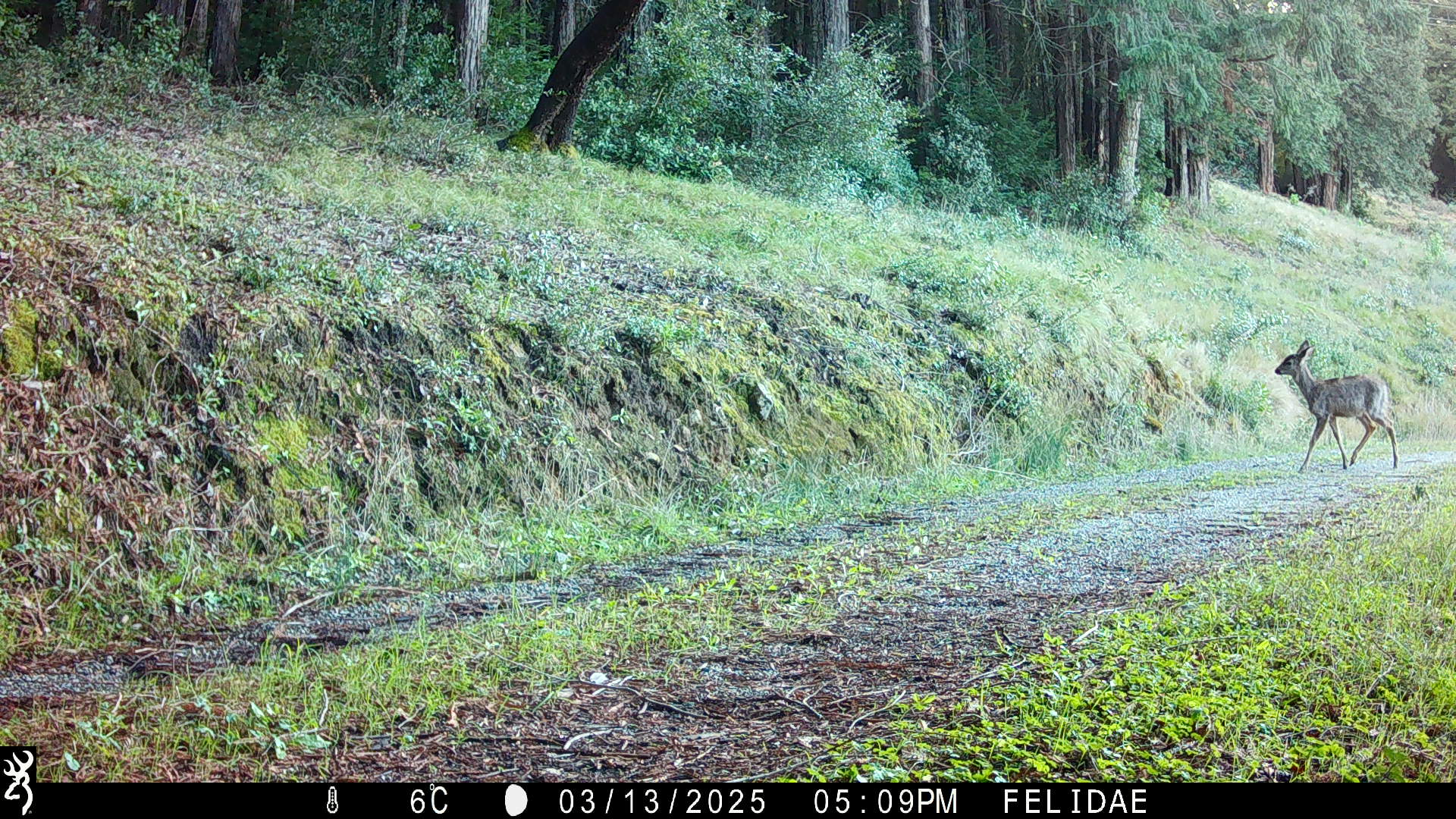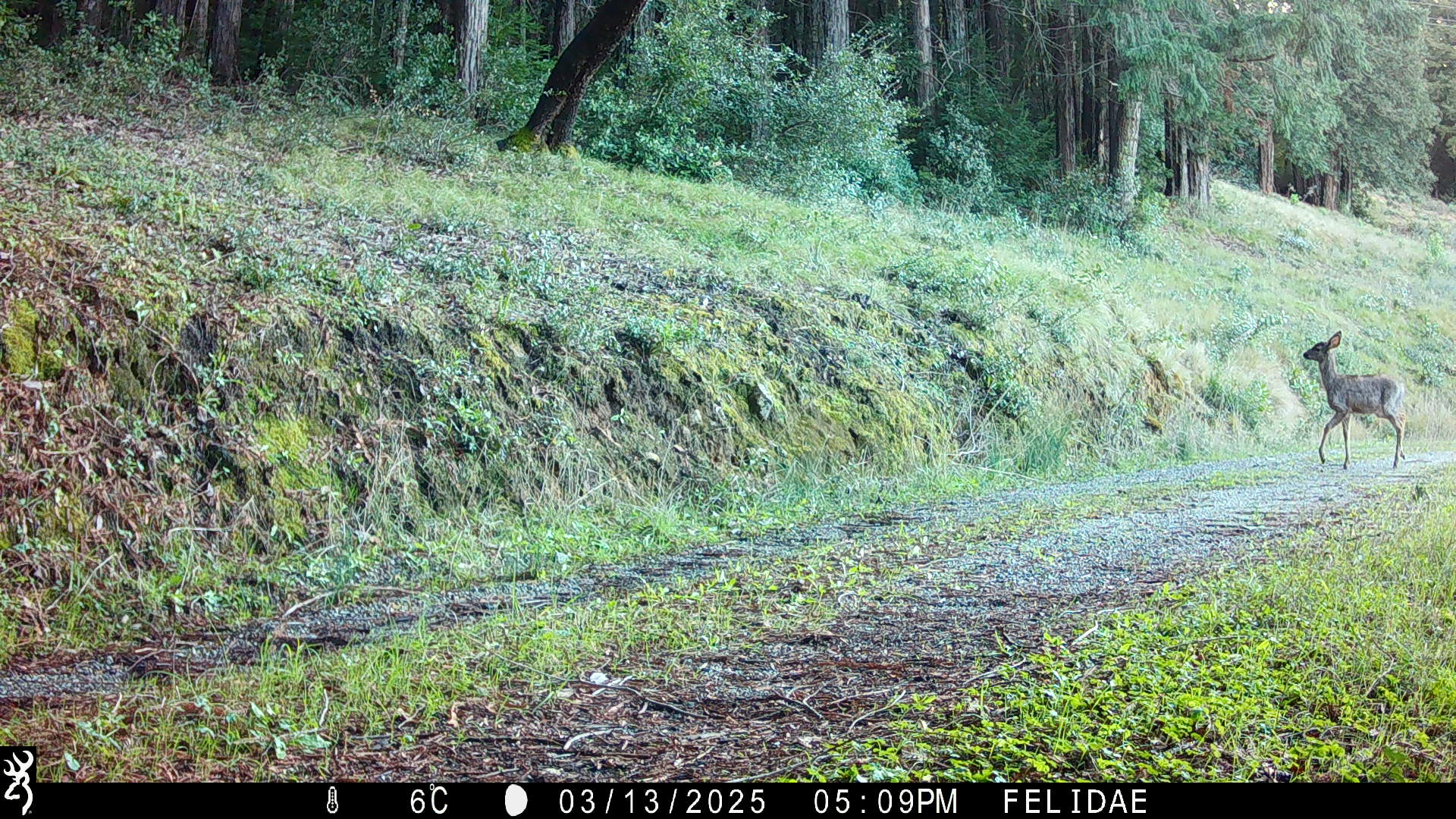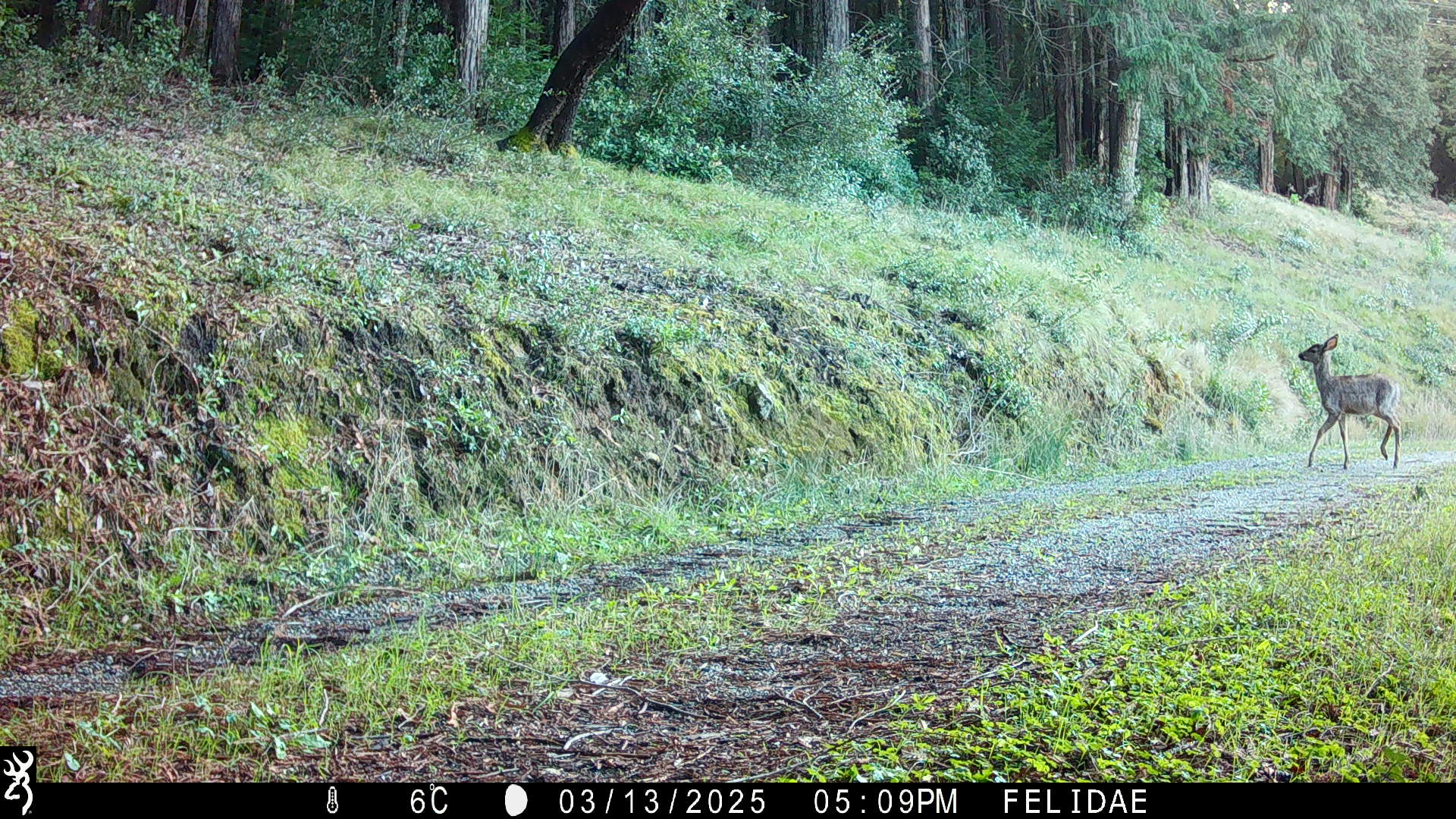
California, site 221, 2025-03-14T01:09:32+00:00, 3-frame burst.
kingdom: Animalia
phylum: Chordata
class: Mammalia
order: Artiodactyla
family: Cervidae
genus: Odocoileus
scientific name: Odocoileus hemionus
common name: mule deer